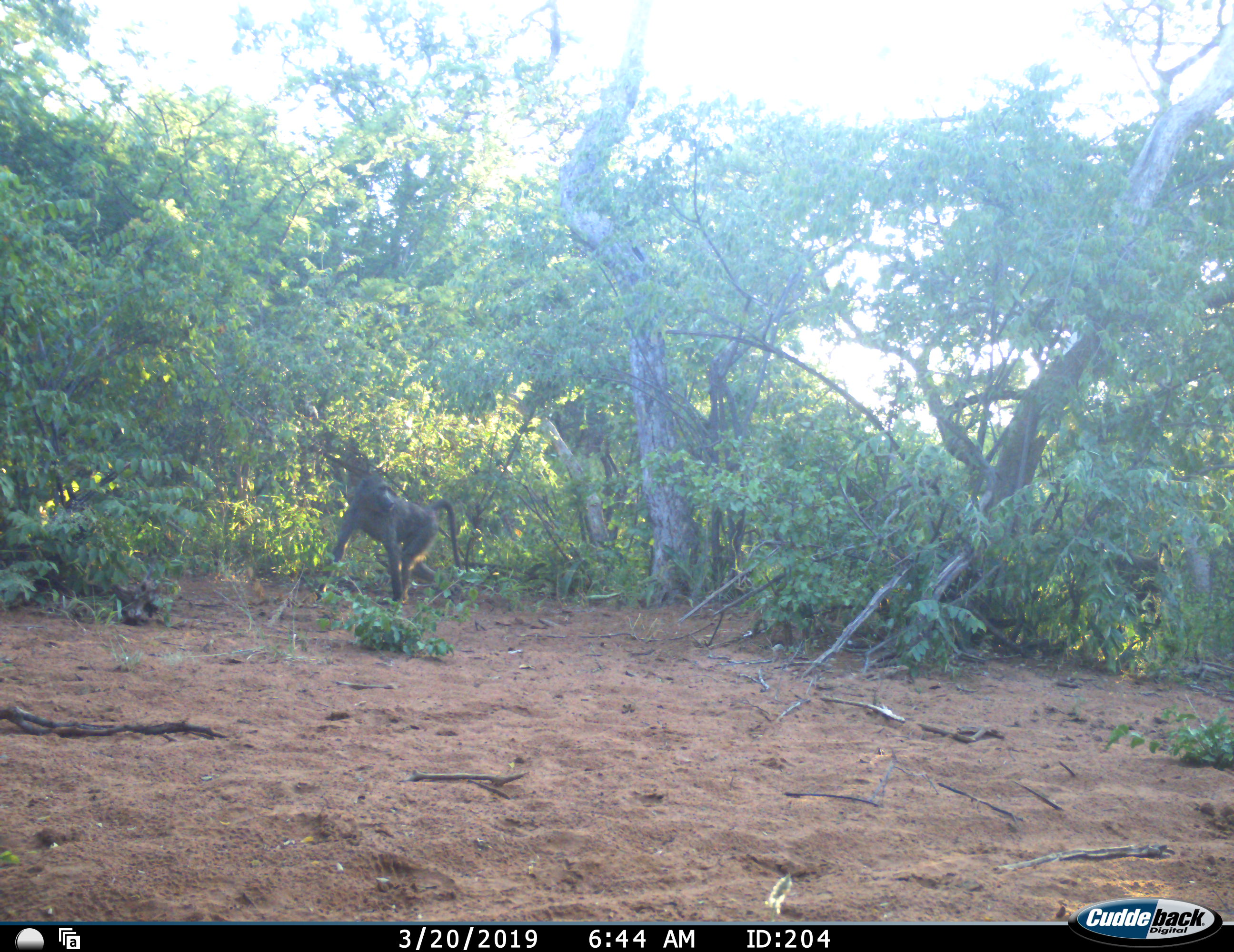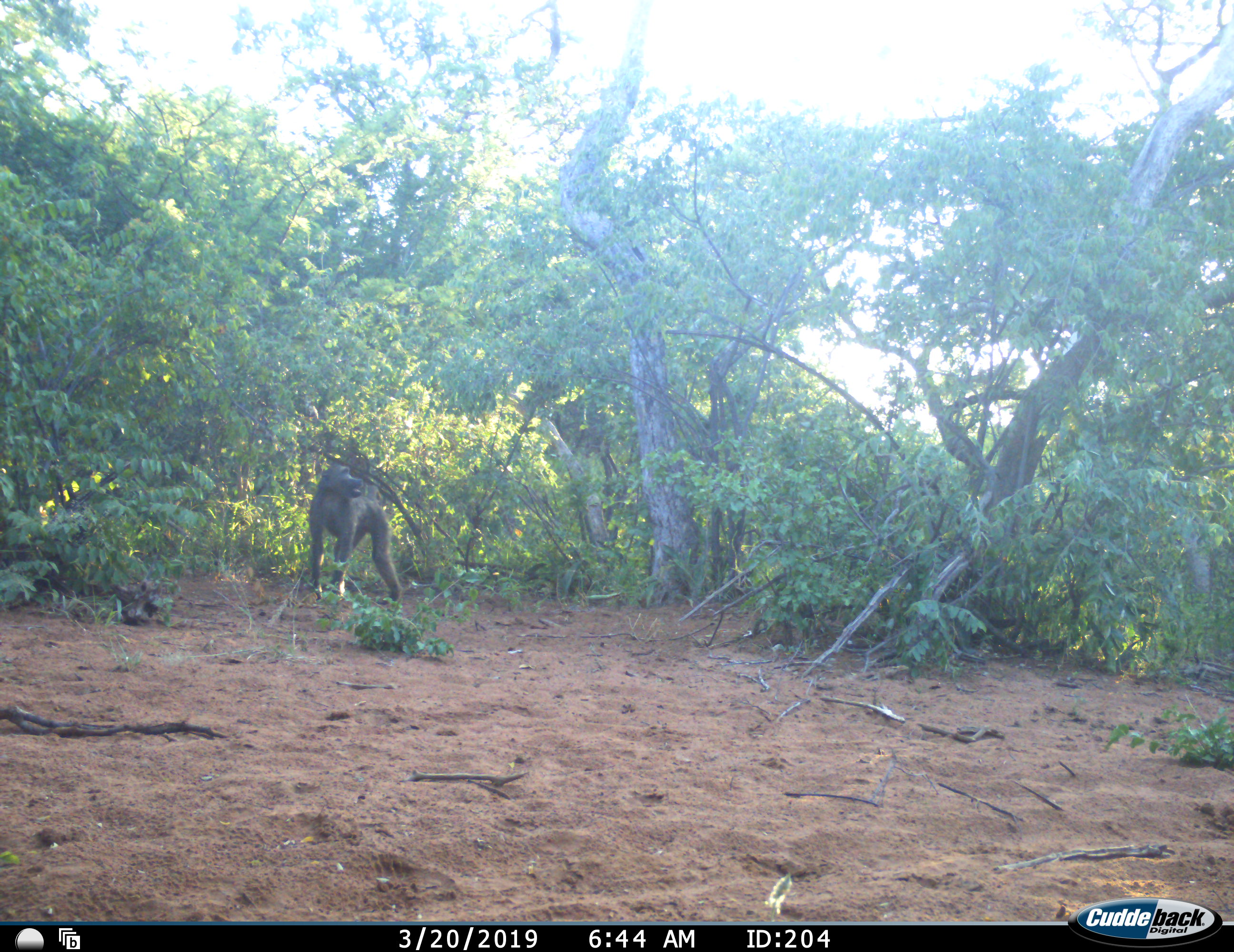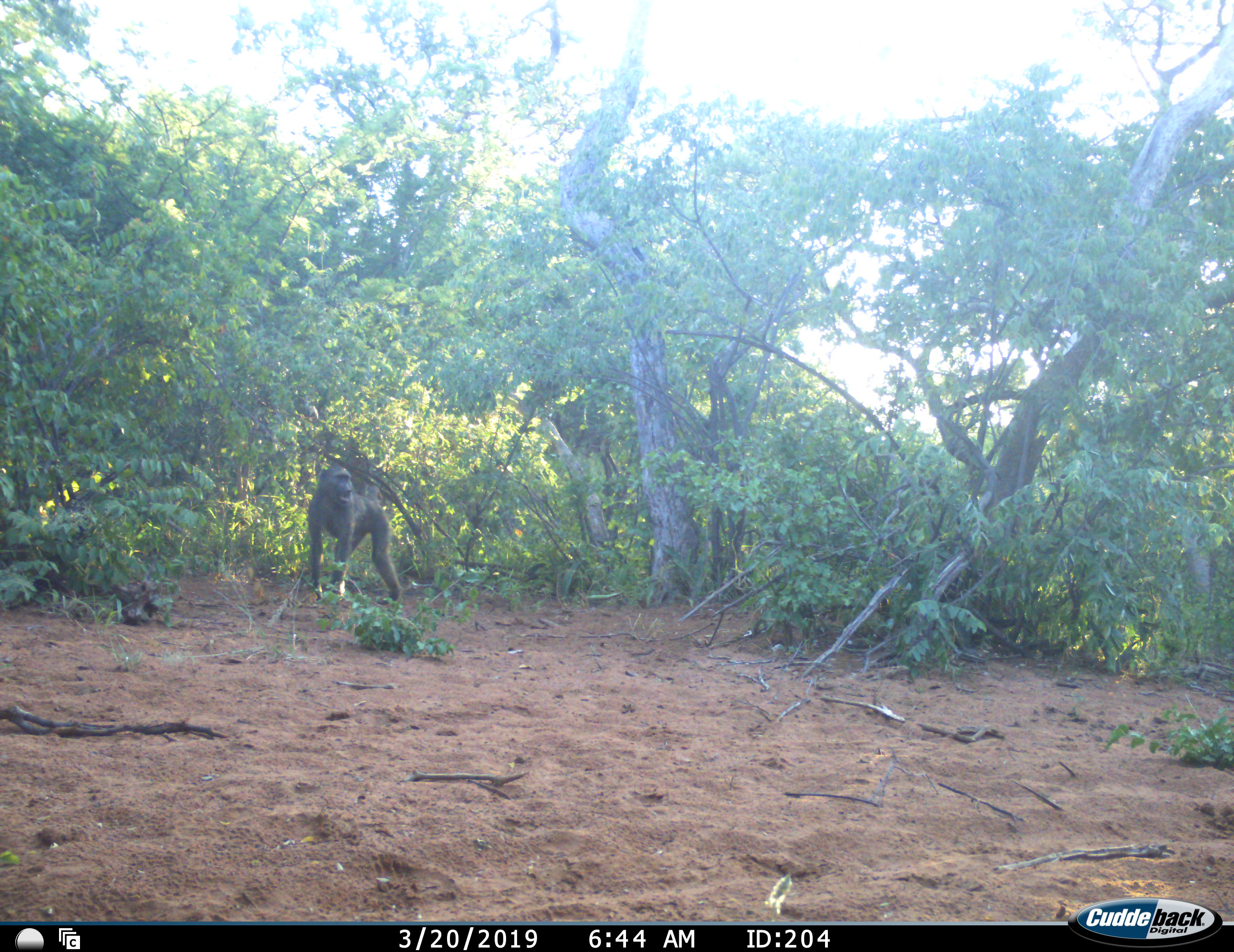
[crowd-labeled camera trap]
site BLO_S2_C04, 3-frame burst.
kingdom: Animalia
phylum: Chordata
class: Mammalia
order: Primates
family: Cercopithecidae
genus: Papio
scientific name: Papio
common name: baboon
Baboon (Papio), count 1. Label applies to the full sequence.